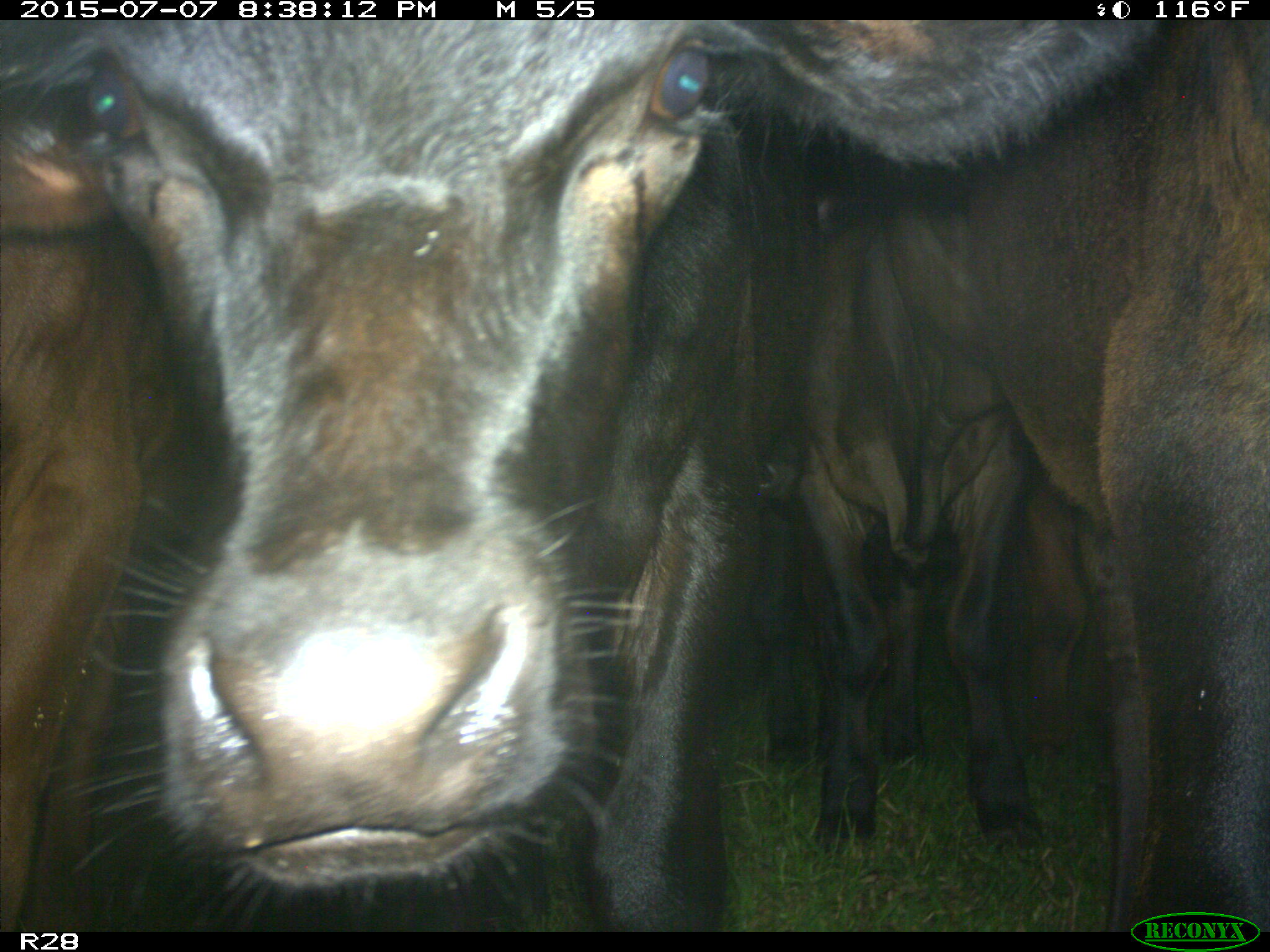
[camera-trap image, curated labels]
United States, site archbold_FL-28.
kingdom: Animalia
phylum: Chordata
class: Mammalia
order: Artiodactyla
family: Bovidae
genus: Bos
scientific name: Bos taurus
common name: domestic cow